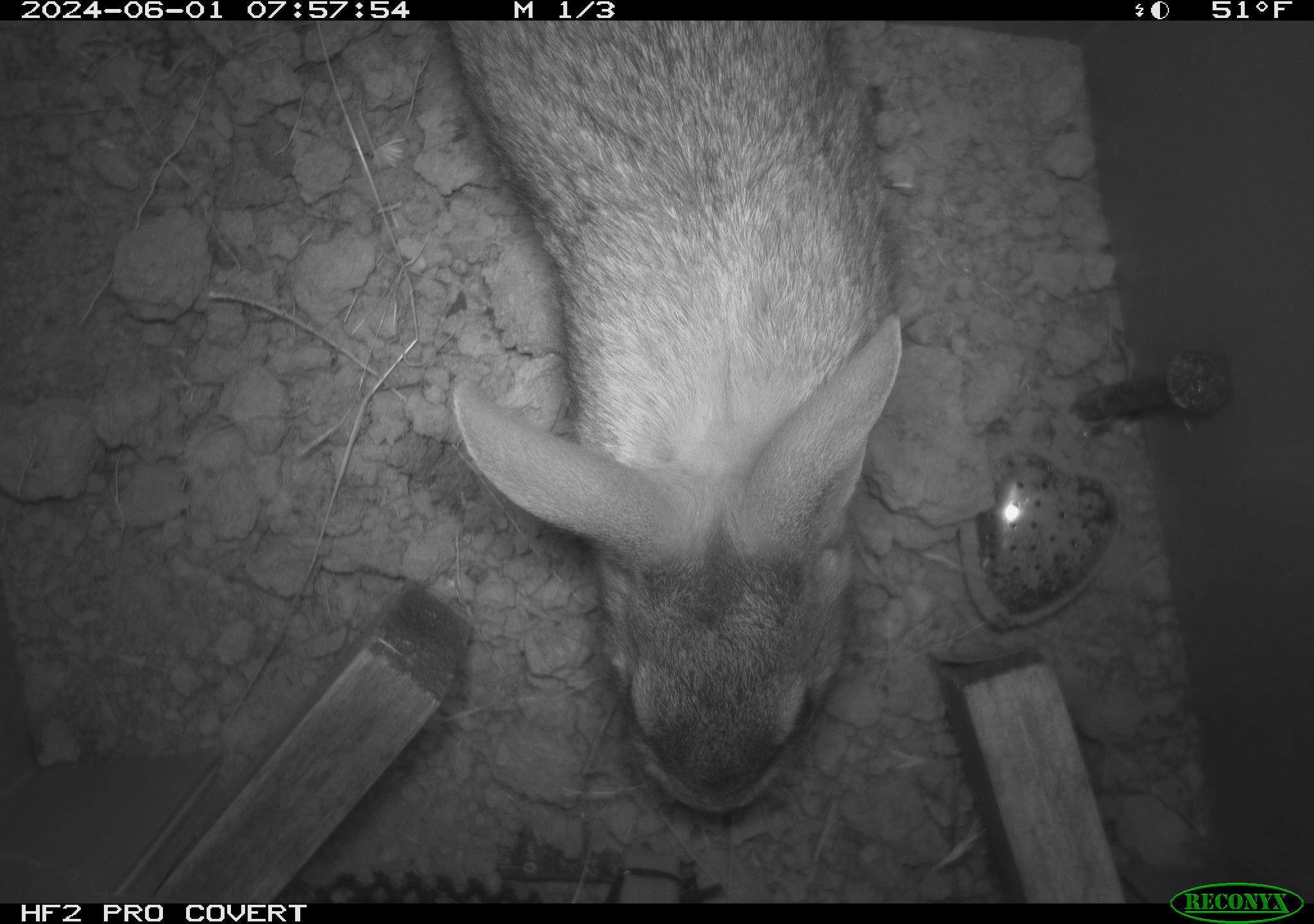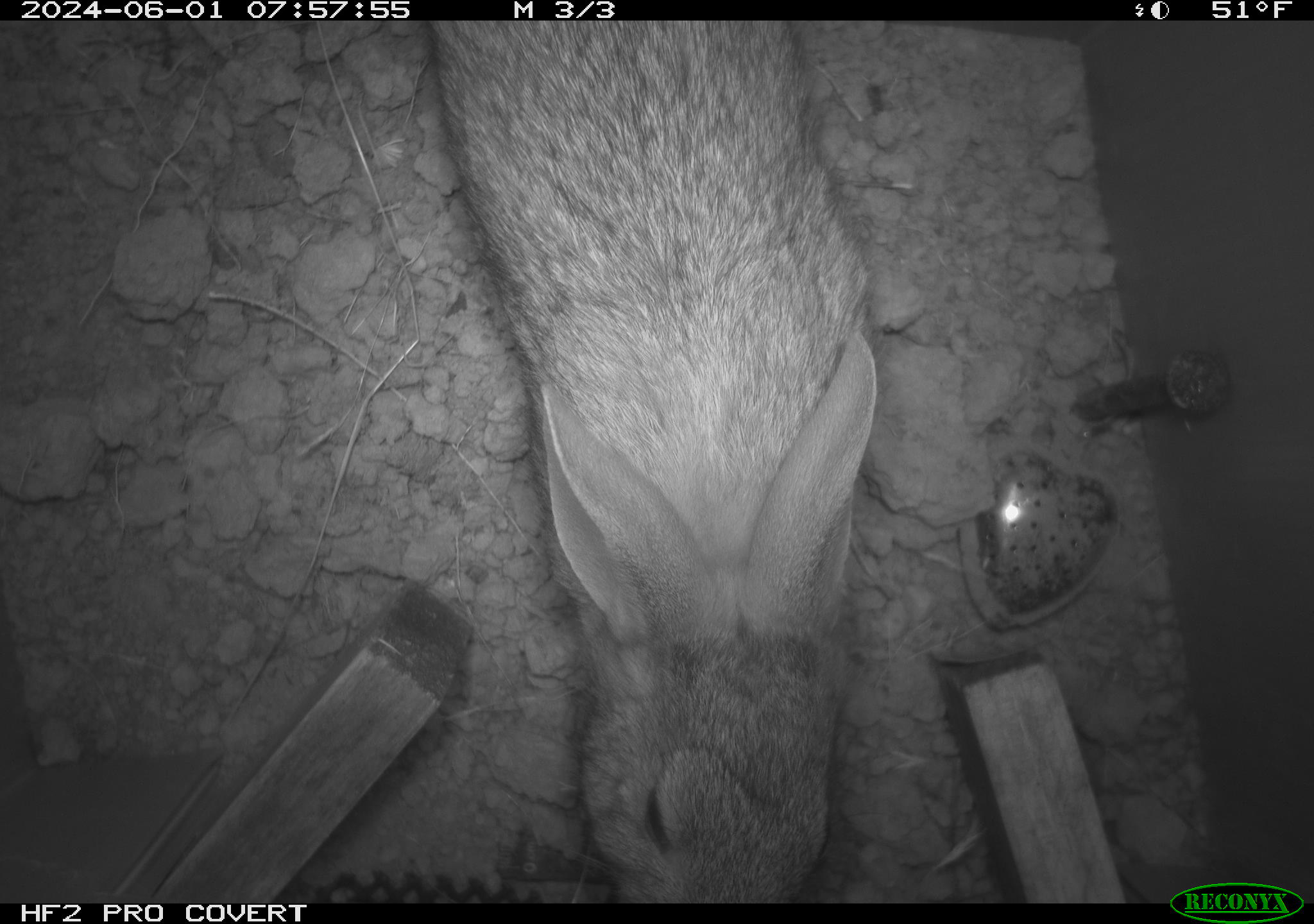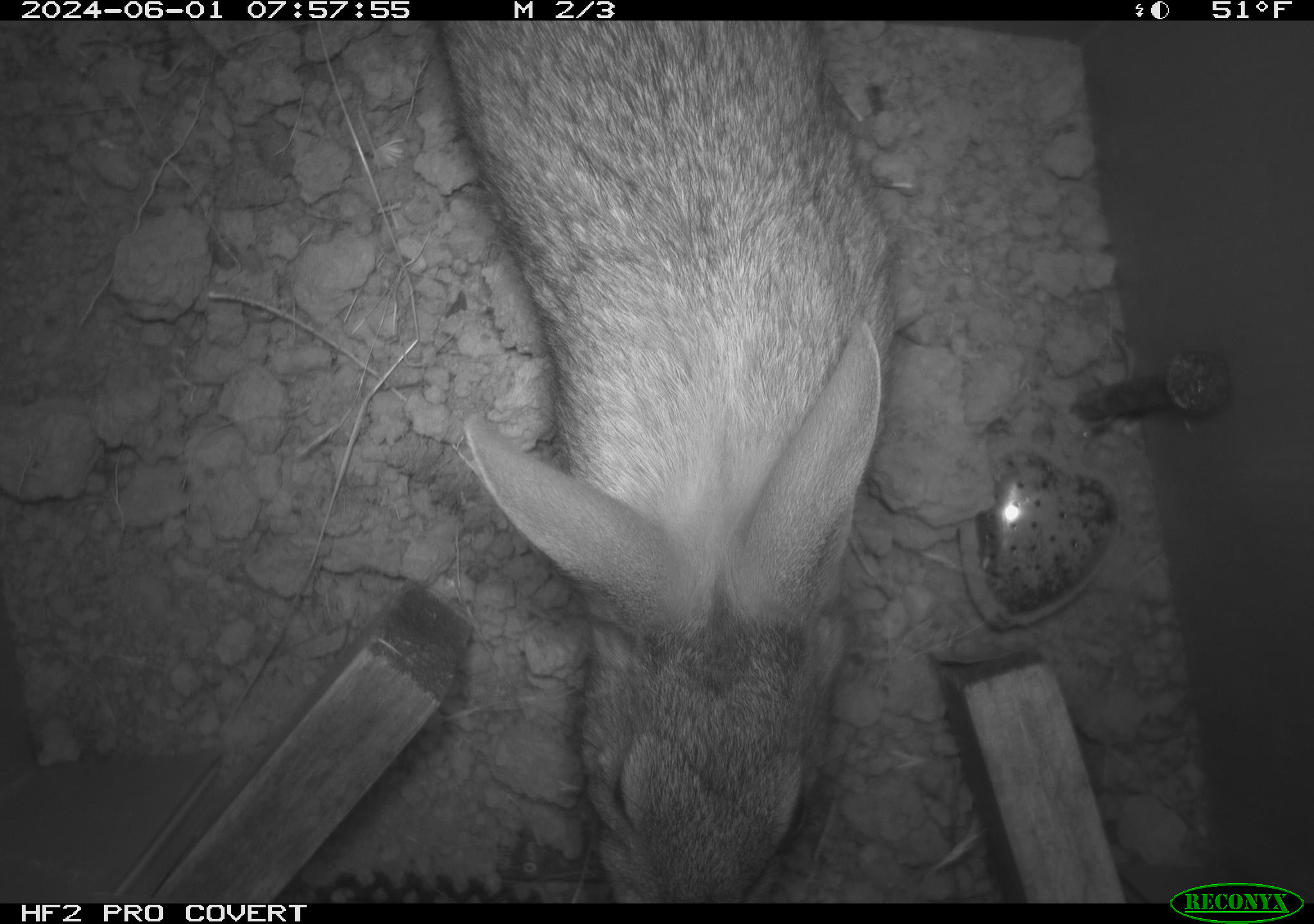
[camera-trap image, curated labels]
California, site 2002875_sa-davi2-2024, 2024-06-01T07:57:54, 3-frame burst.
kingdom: Animalia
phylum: Chordata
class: Mammalia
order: Lagomorpha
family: Leporidae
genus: Sylvilagus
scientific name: Sylvilagus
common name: cottontail rabbits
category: sylvilagus species